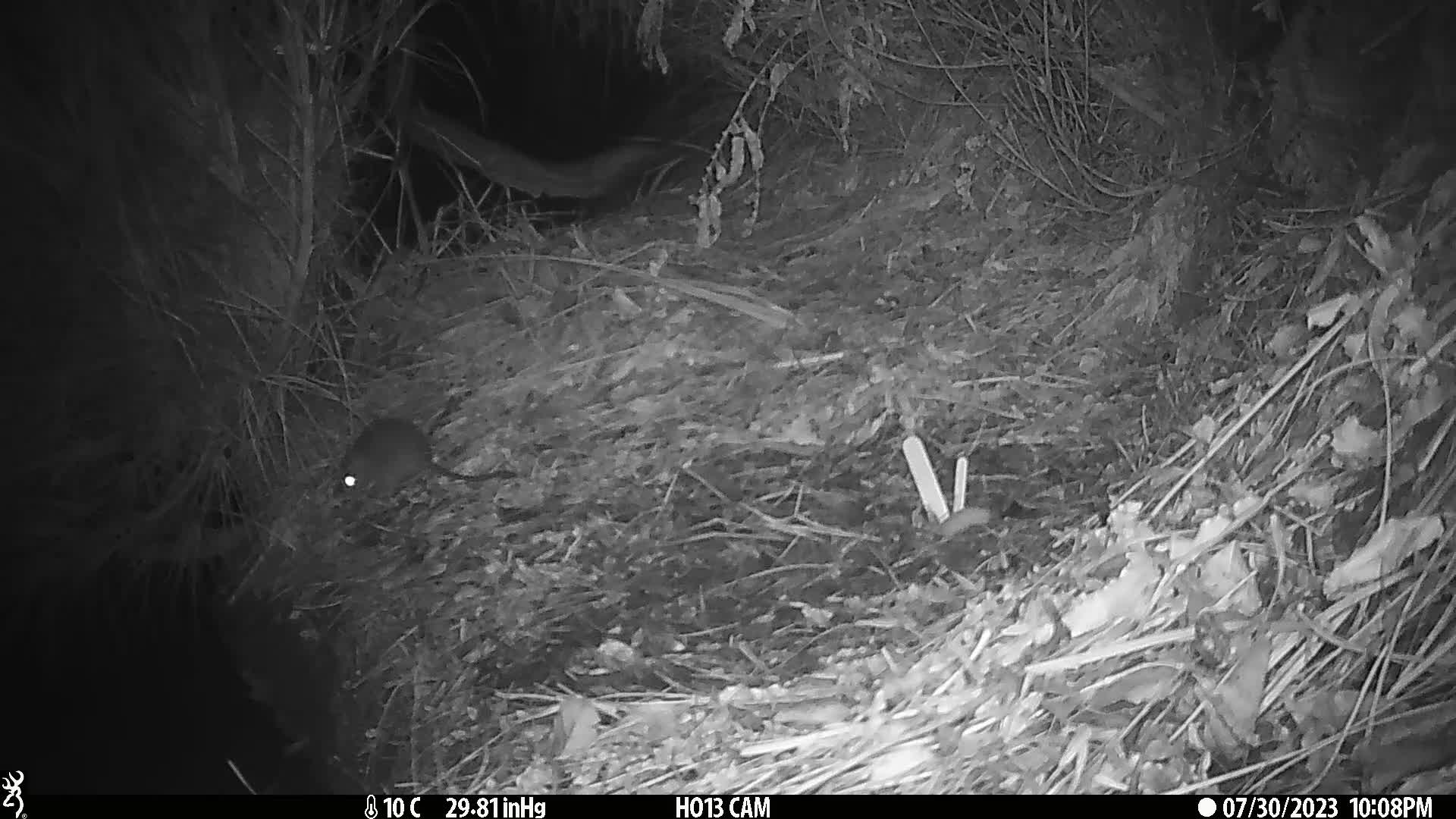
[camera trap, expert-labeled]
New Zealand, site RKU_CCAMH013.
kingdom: Animalia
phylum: Chordata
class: Mammalia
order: Rodentia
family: Muridae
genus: Rattus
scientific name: Rattus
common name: rat